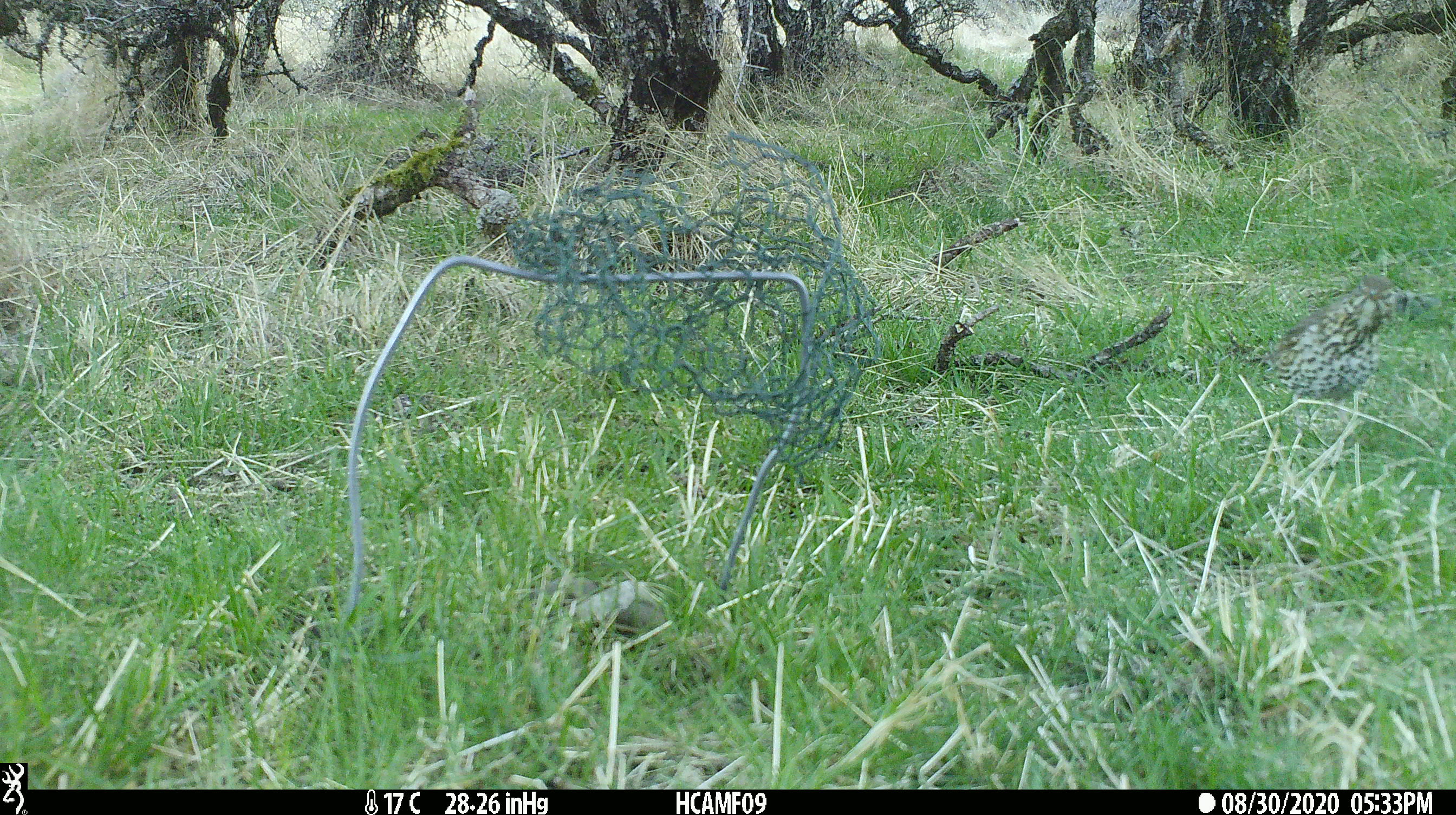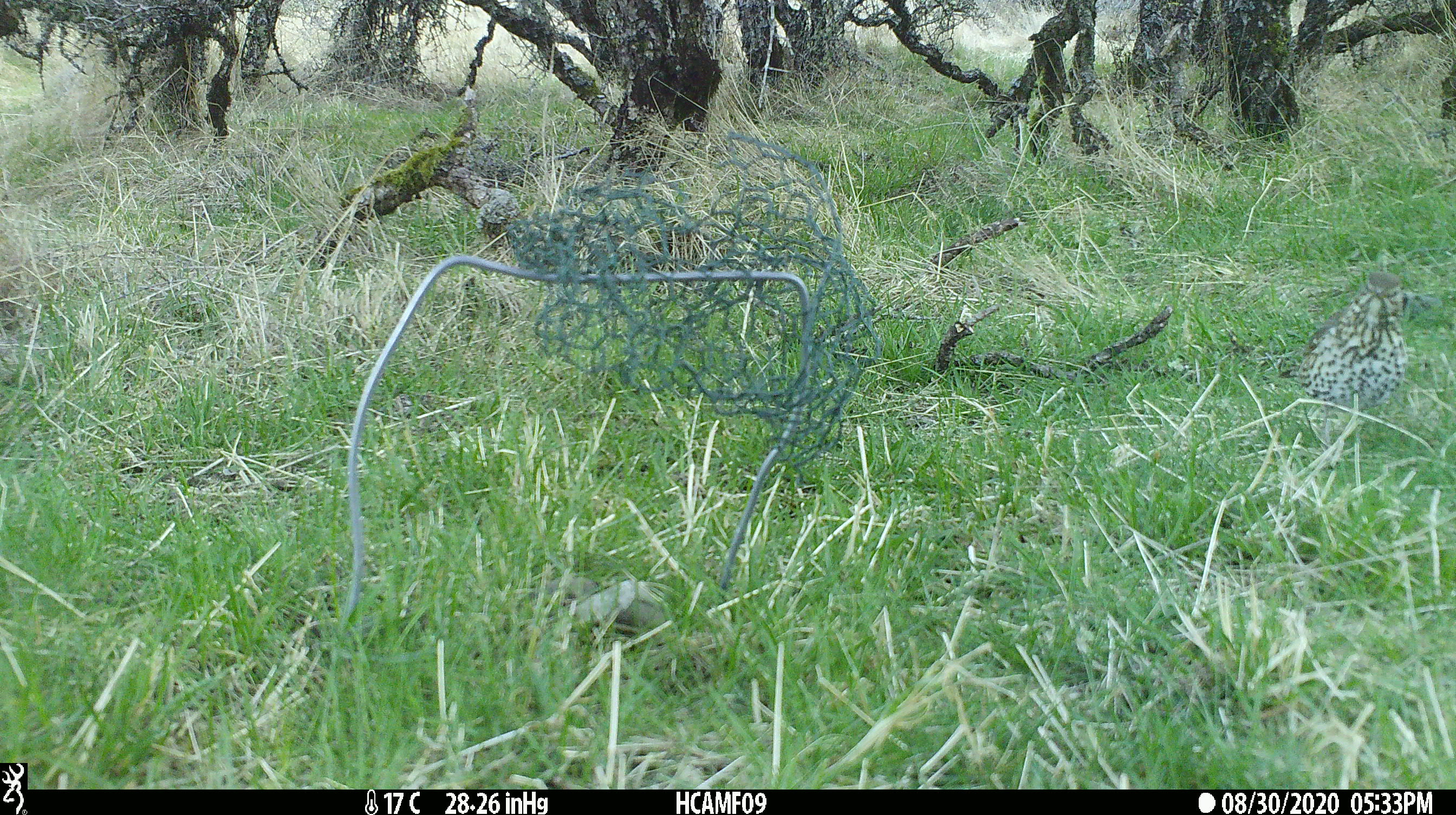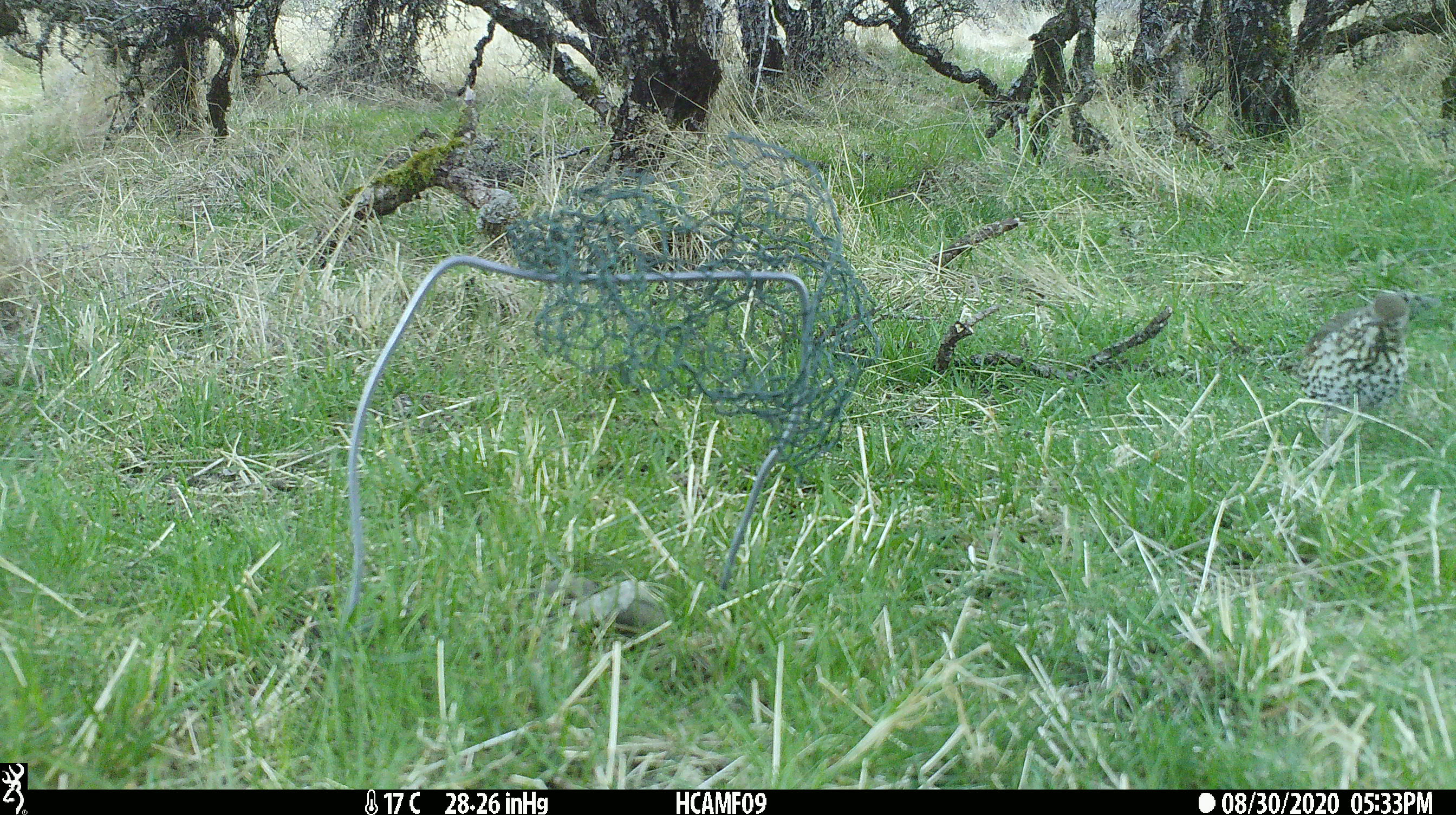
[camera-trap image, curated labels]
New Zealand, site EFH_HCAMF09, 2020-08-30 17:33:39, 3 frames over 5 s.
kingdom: Animalia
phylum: Chordata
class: Aves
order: Passeriformes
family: Turdidae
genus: Turdus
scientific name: Turdus philomelos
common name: song thrush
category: thrush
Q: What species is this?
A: Thrush (song thrush) (Turdus philomelos).